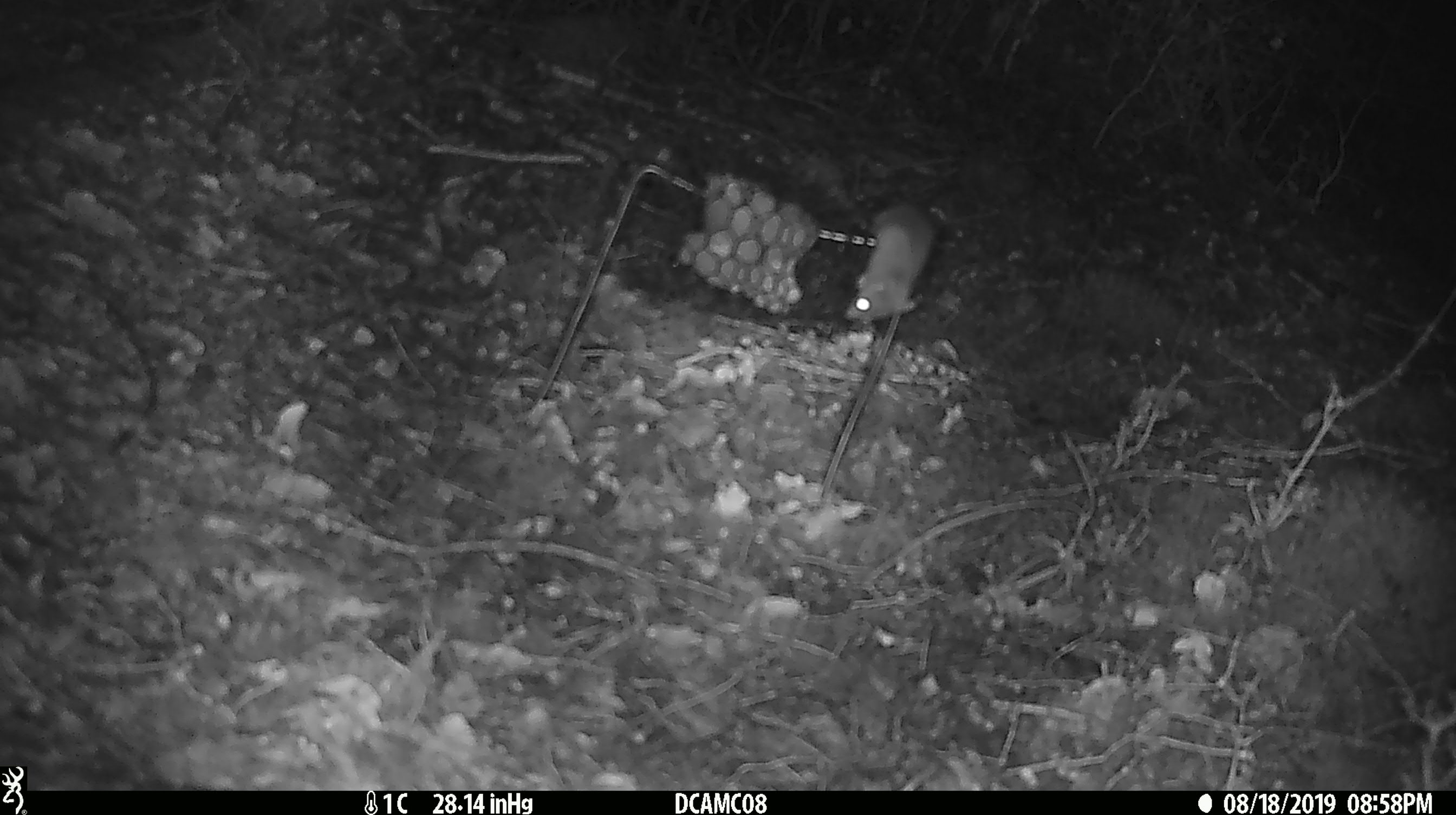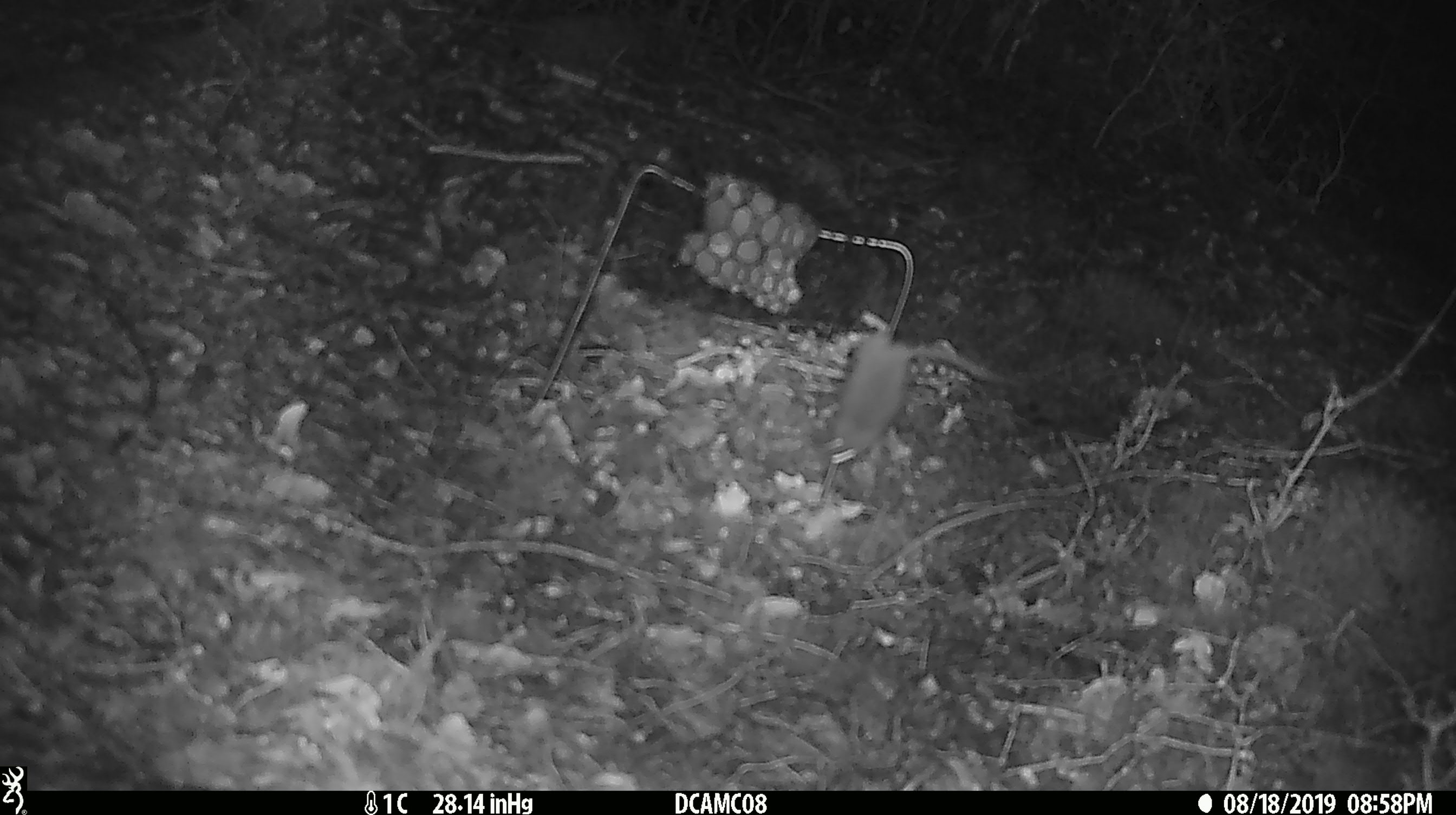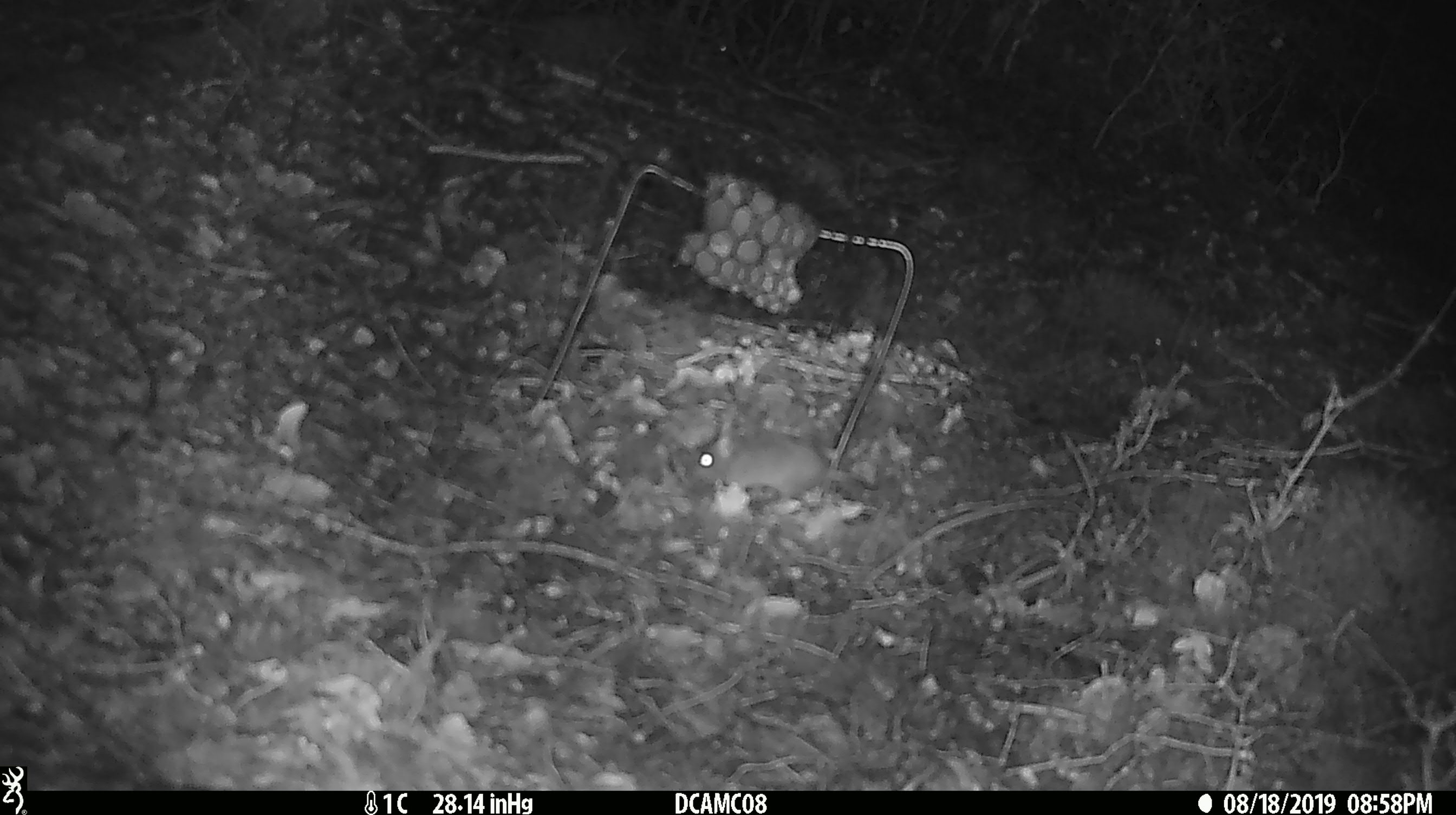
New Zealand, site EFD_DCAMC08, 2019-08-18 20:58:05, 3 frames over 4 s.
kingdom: Animalia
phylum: Chordata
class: Mammalia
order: Rodentia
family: Muridae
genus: Mus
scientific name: Mus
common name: mouse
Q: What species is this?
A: Mouse (Mus).